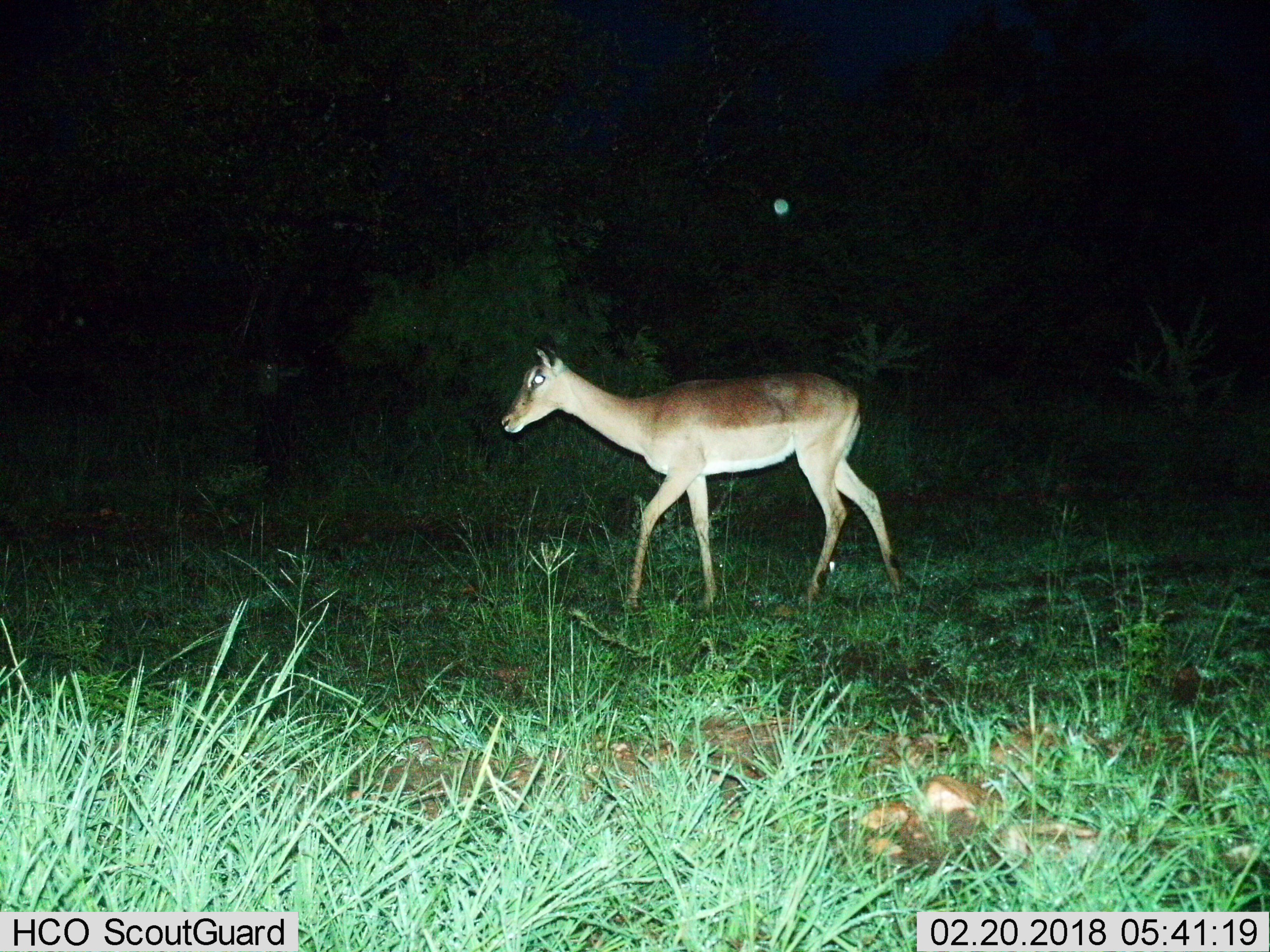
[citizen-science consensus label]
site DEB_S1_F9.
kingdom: Animalia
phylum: Chordata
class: Mammalia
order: Artiodactyla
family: Bovidae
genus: Aepyceros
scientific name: Aepyceros melampus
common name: impala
Impala (Aepyceros melampus), count 1. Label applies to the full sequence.